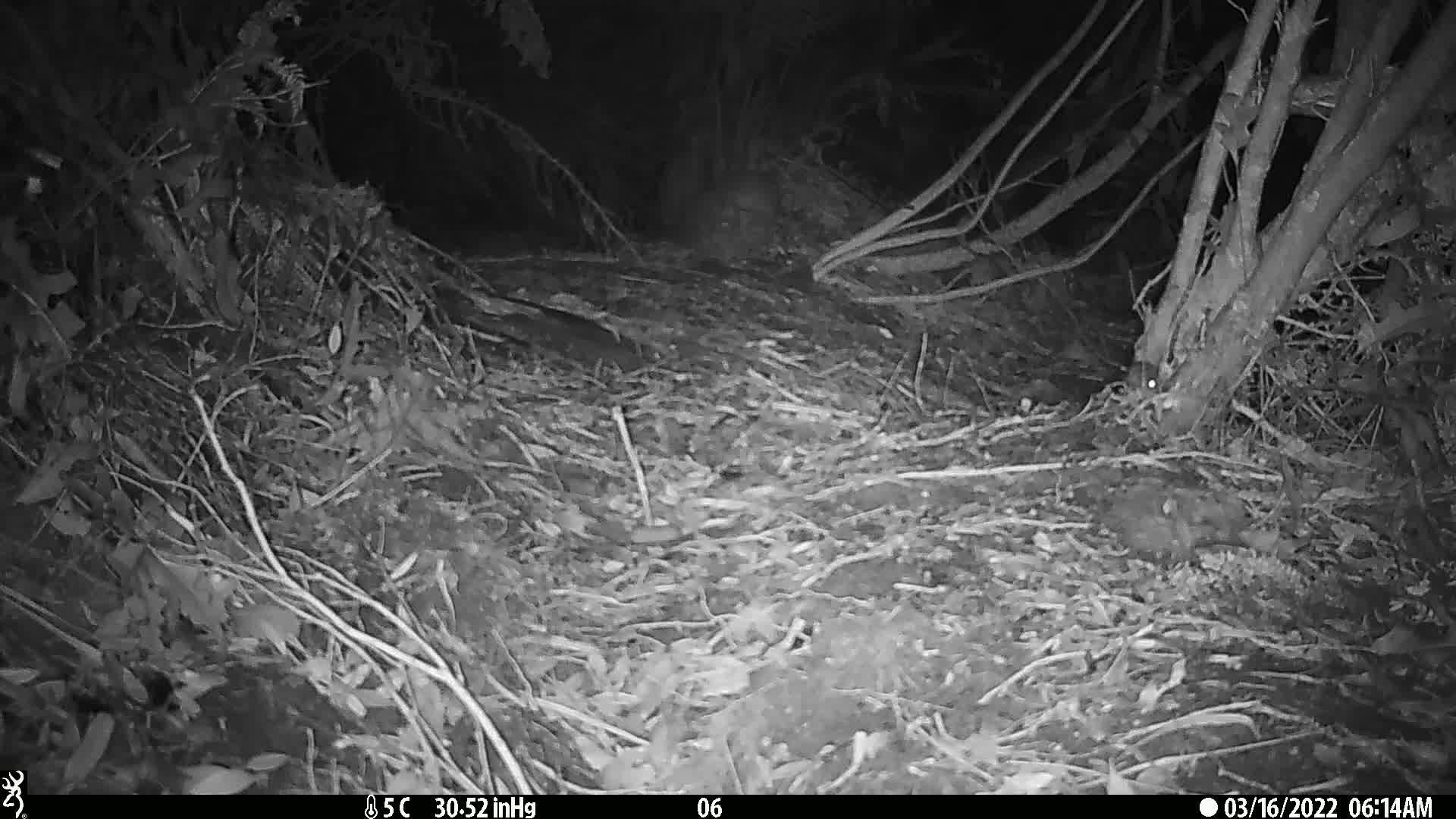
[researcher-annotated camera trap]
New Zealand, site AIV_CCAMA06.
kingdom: Animalia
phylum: Chordata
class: Mammalia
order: Rodentia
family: Muridae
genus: Mus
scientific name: Mus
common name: mouse